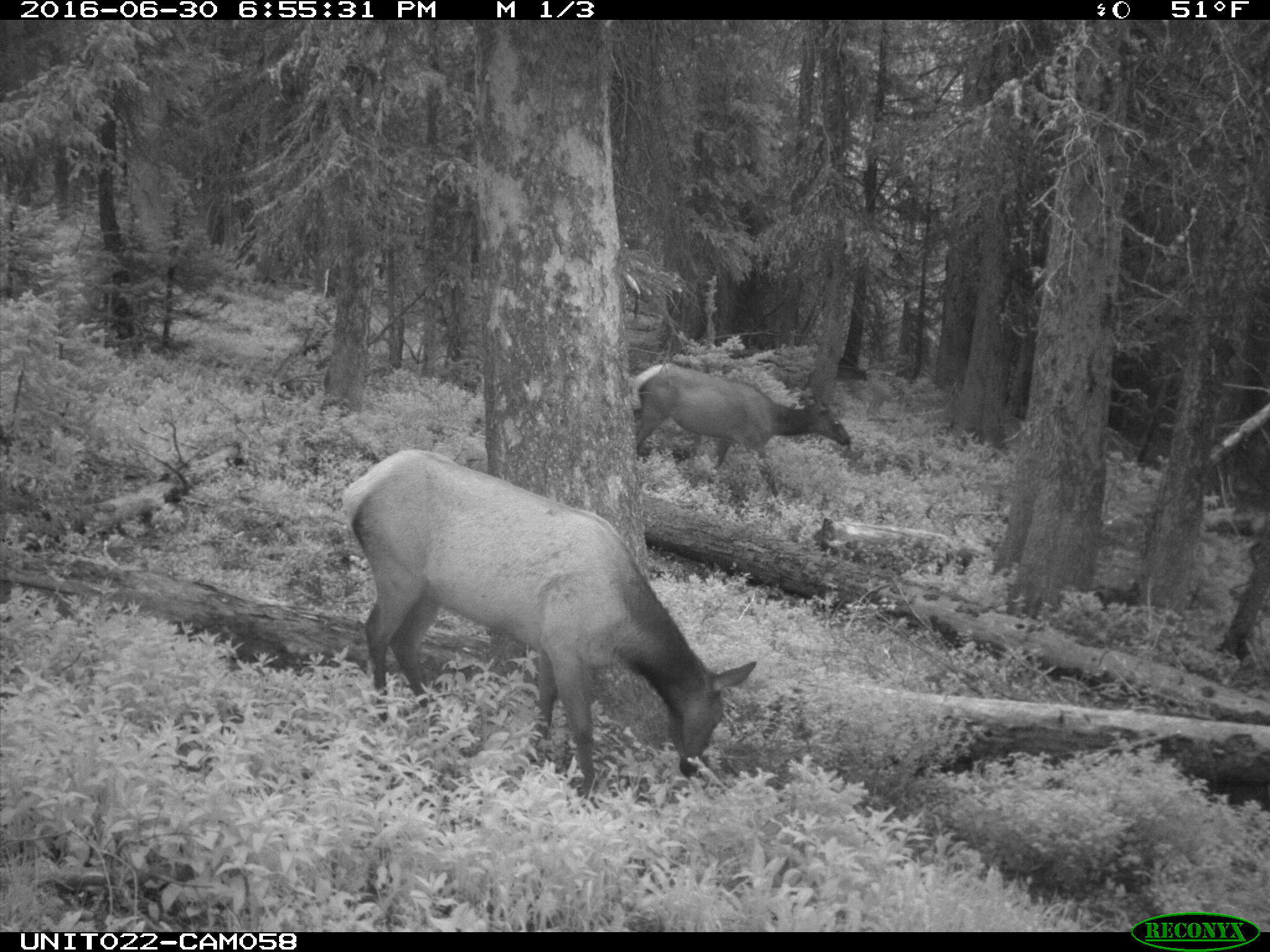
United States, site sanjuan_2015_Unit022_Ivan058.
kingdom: Animalia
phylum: Chordata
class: Mammalia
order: Artiodactyla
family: Cervidae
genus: Cervus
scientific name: Cervus elaphus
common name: red deer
Cervus elaphus (red deer).